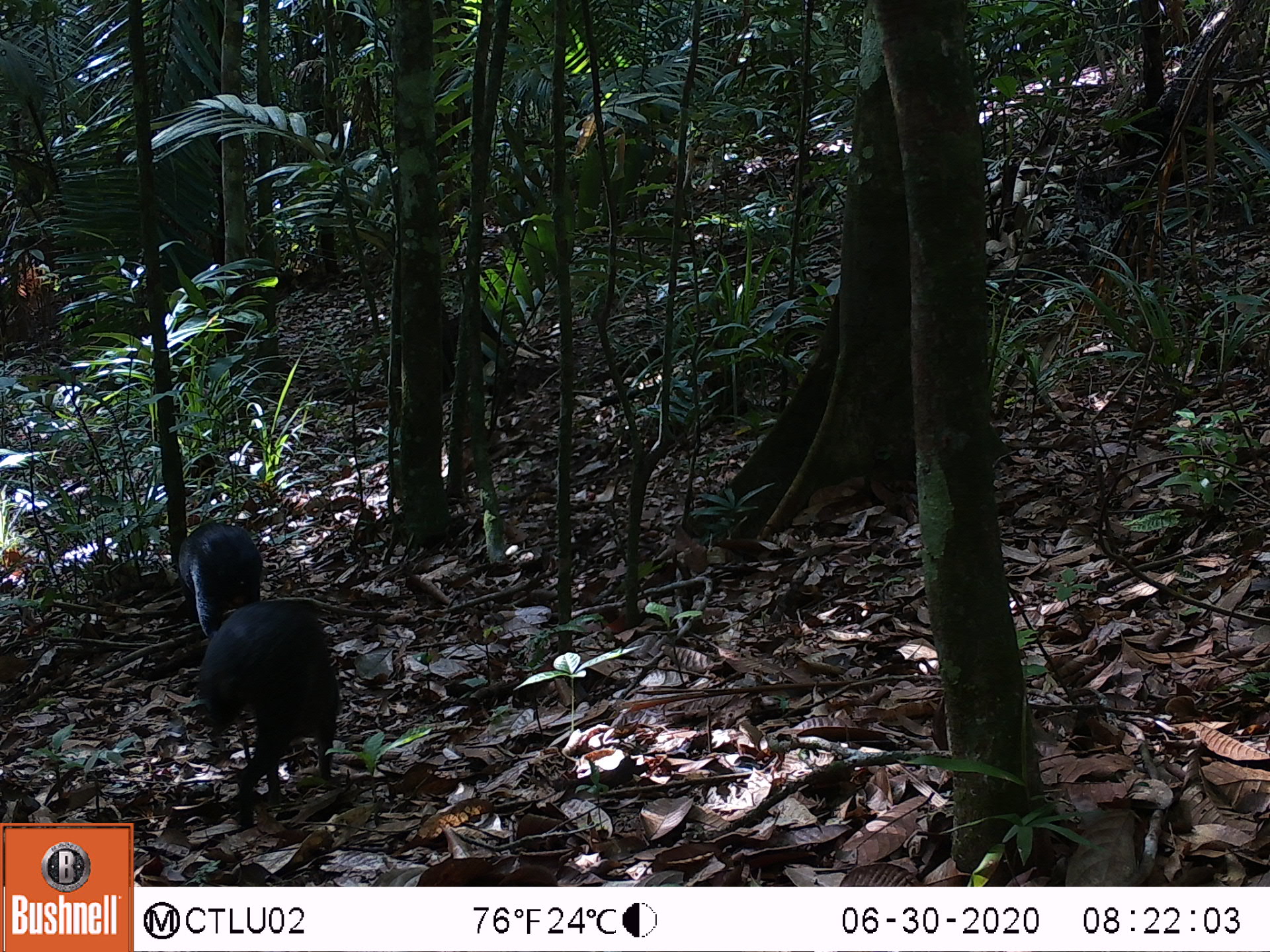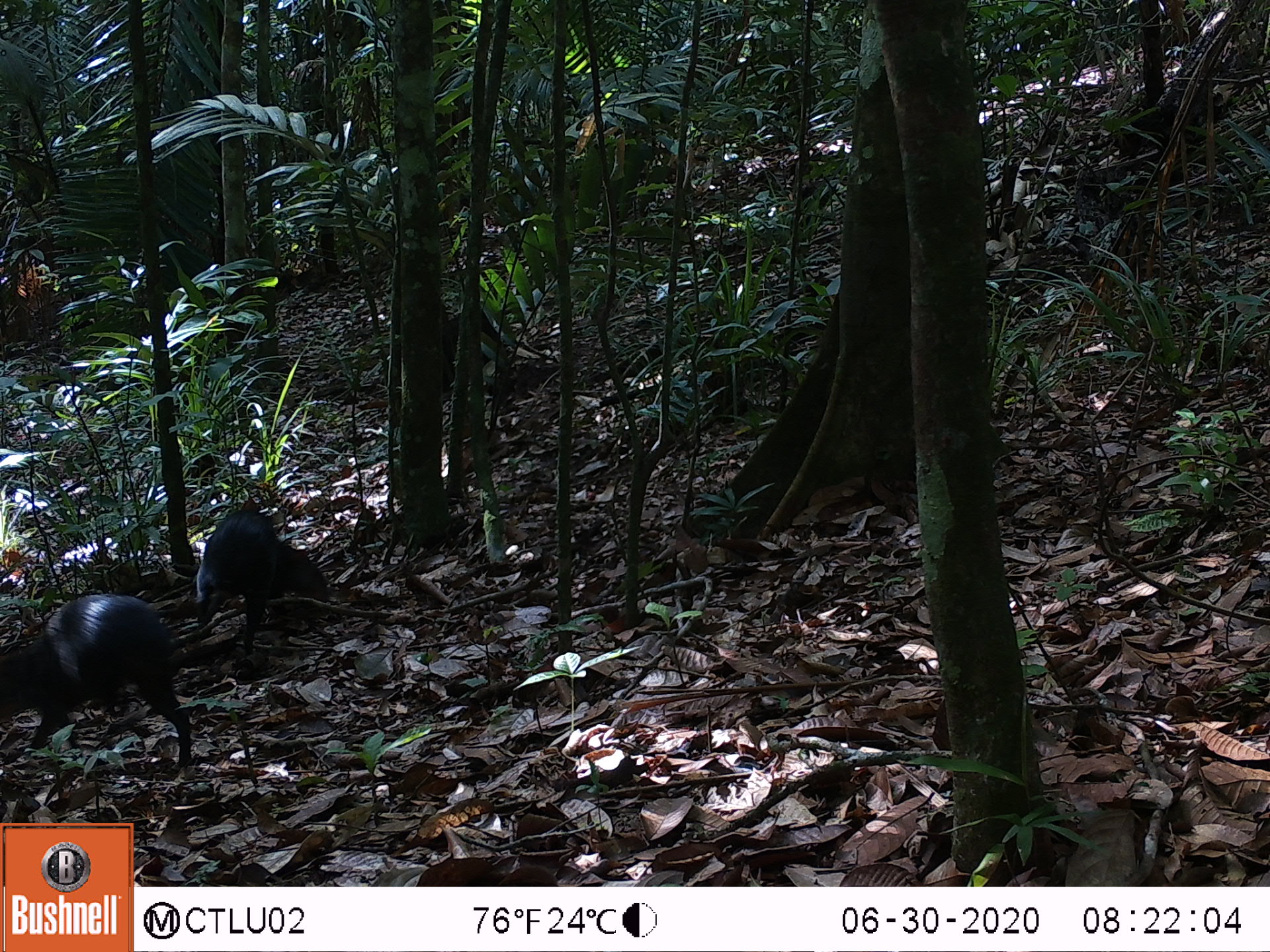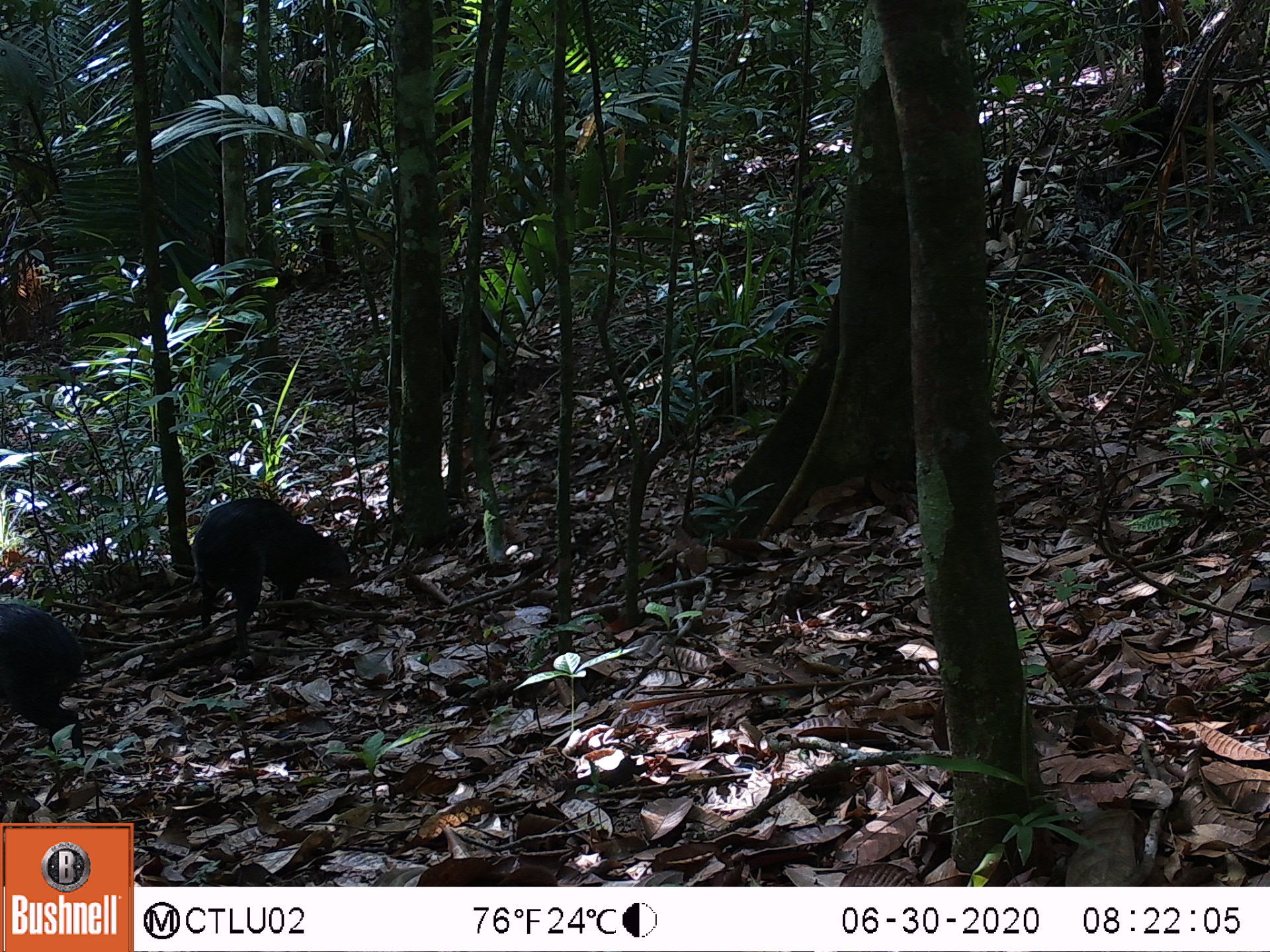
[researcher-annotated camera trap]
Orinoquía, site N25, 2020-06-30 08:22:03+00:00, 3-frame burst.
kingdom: Animalia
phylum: Chordata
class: Mammalia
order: Rodentia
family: Dasyproctidae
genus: Dasyprocta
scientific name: Dasyprocta fuliginosa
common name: black agouti